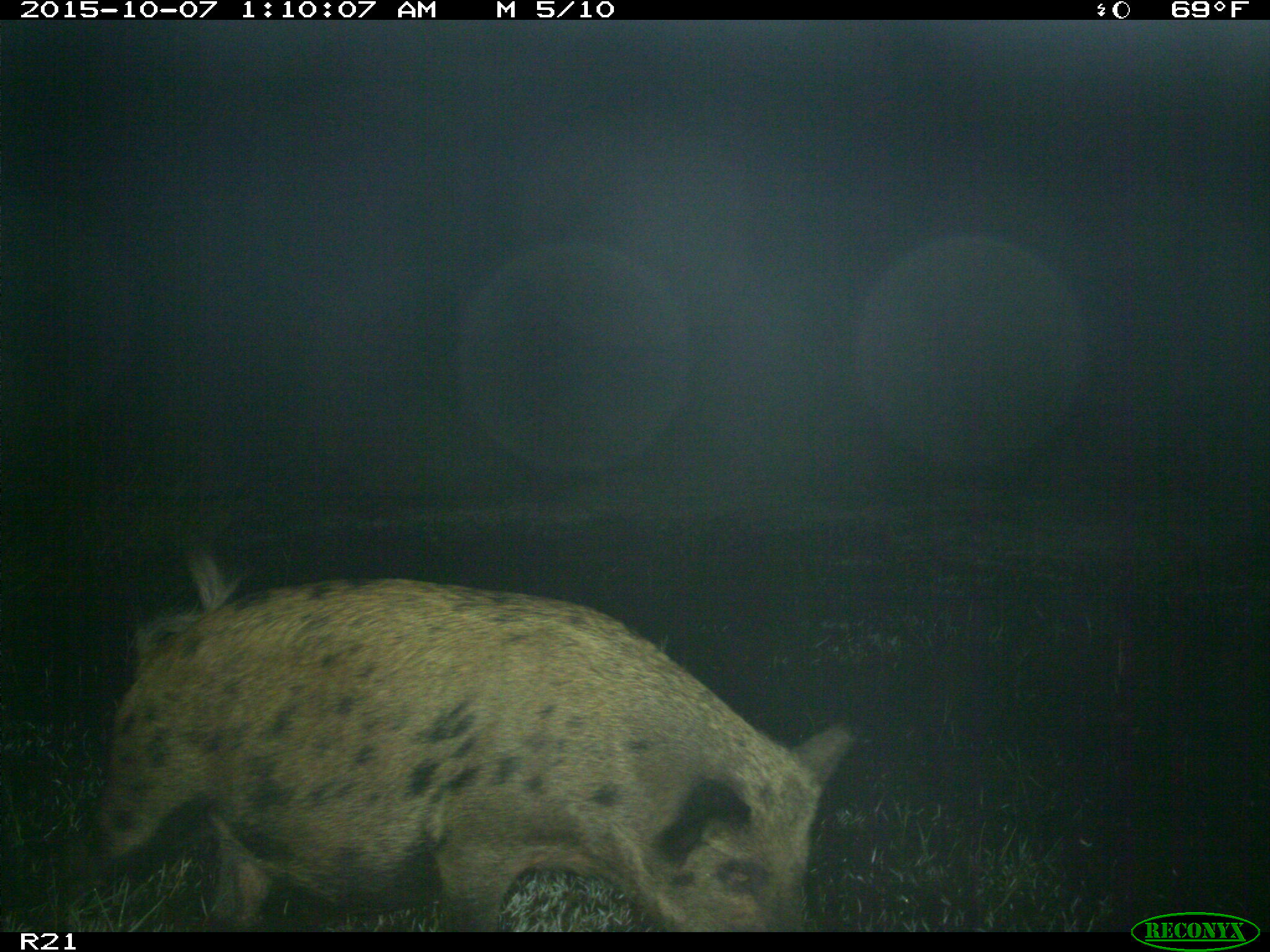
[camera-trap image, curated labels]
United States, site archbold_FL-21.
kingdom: Animalia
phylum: Chordata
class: Mammalia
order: Artiodactyla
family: Suidae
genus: Sus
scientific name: Sus scrofa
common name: wild boar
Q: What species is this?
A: Sus scrofa (wild boar).